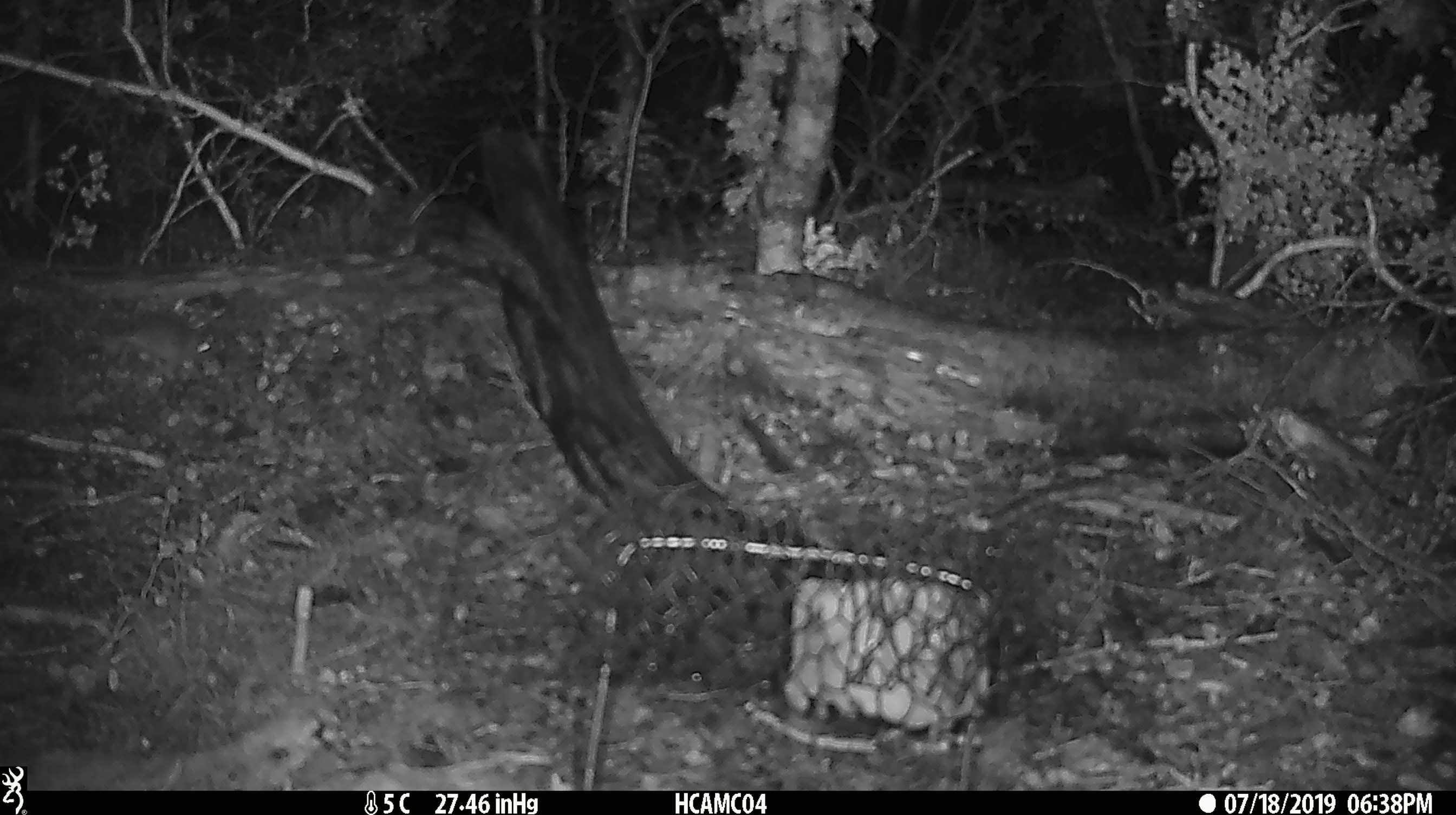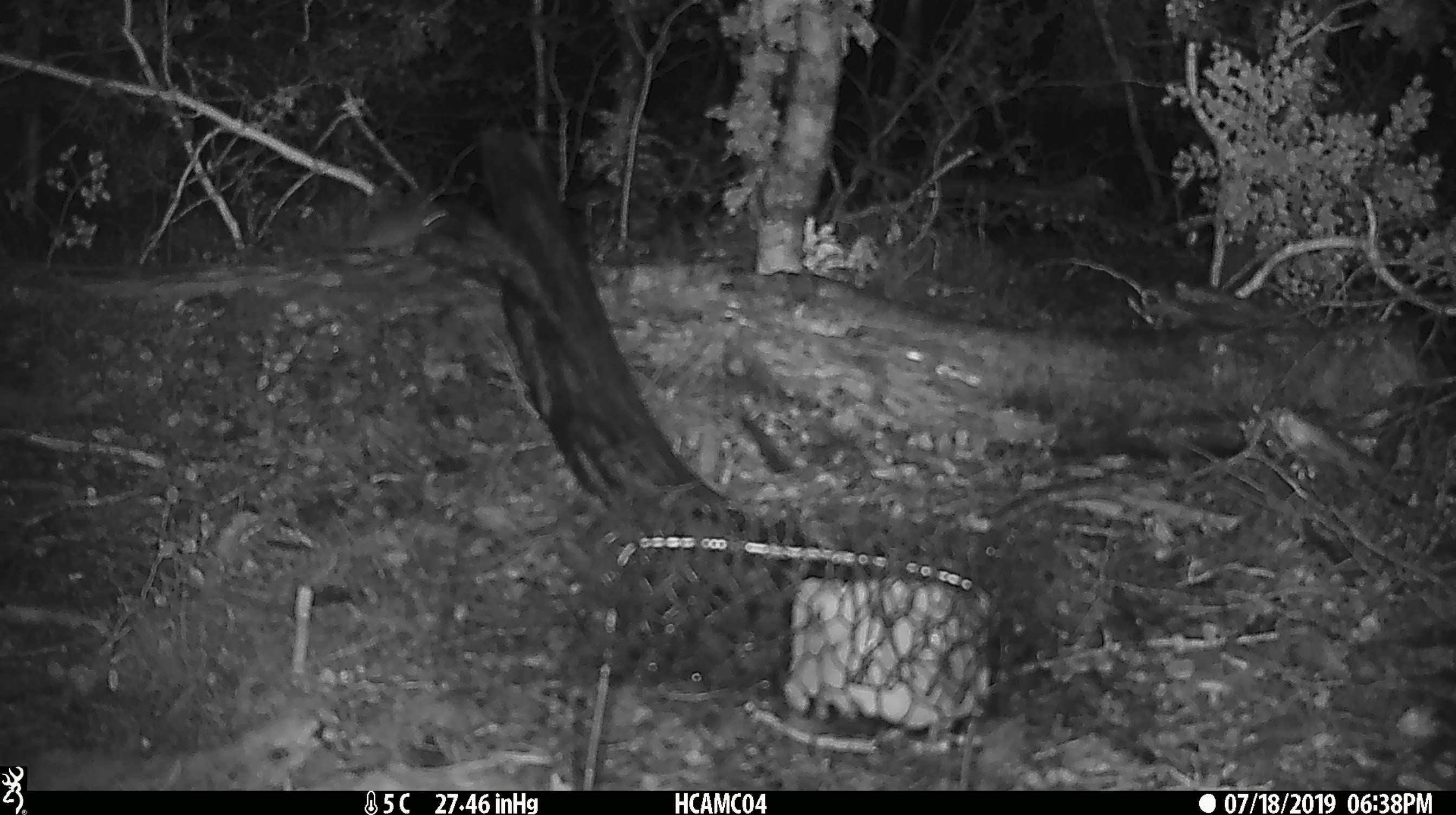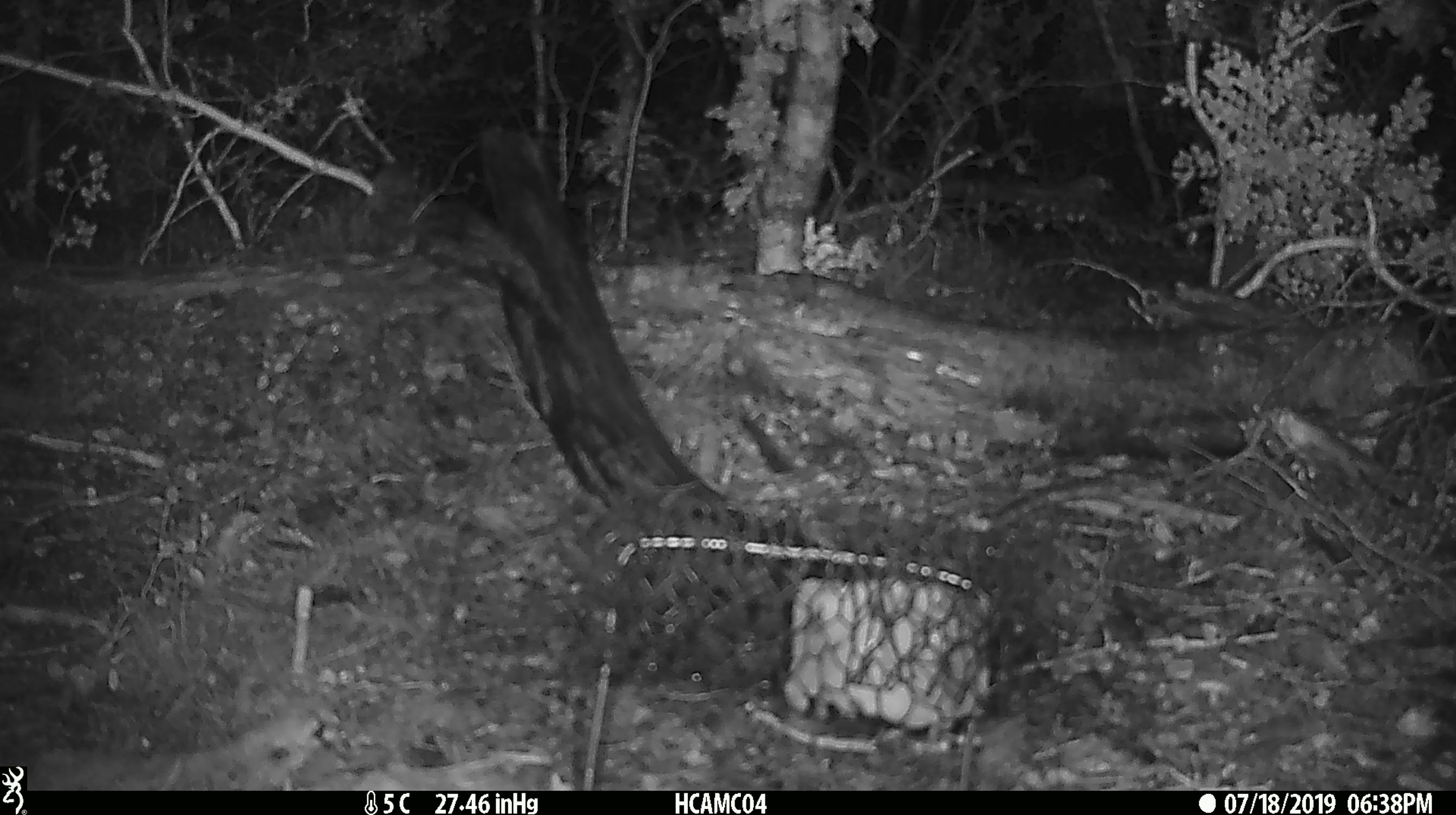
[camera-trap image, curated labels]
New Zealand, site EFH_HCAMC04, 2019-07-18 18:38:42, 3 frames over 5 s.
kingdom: Animalia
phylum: Chordata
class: Mammalia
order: Rodentia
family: Muridae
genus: Mus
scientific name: Mus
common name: mouse